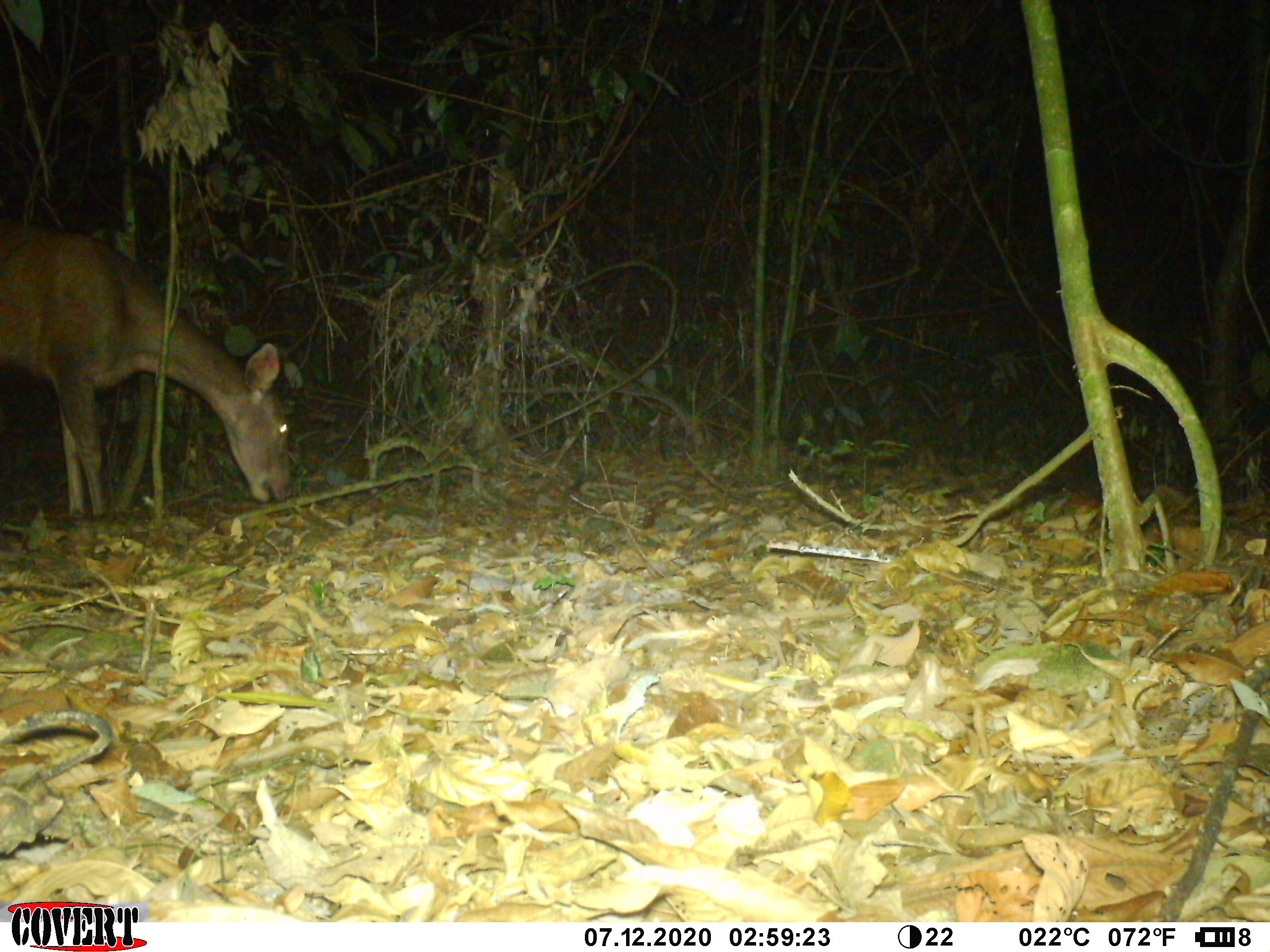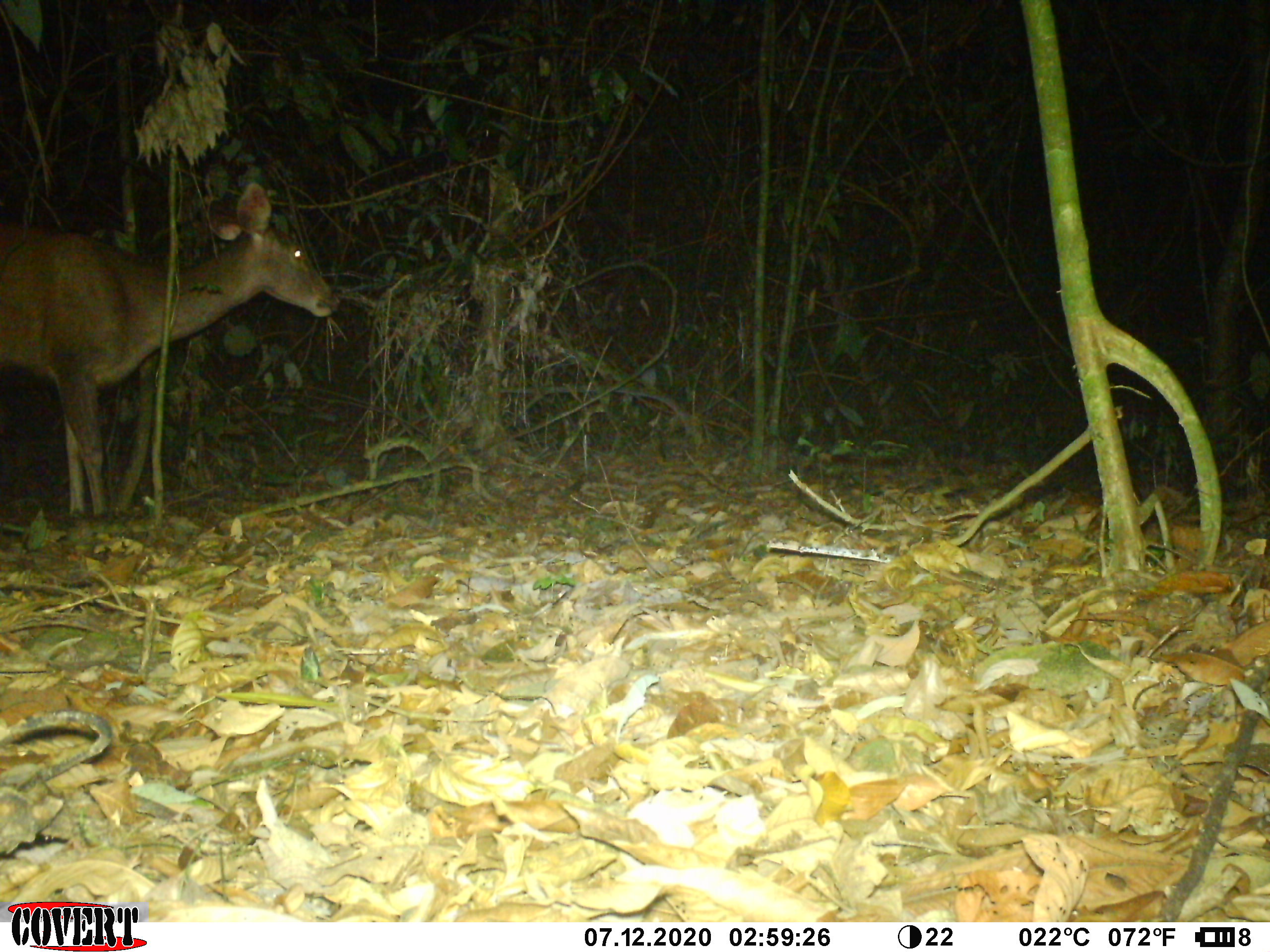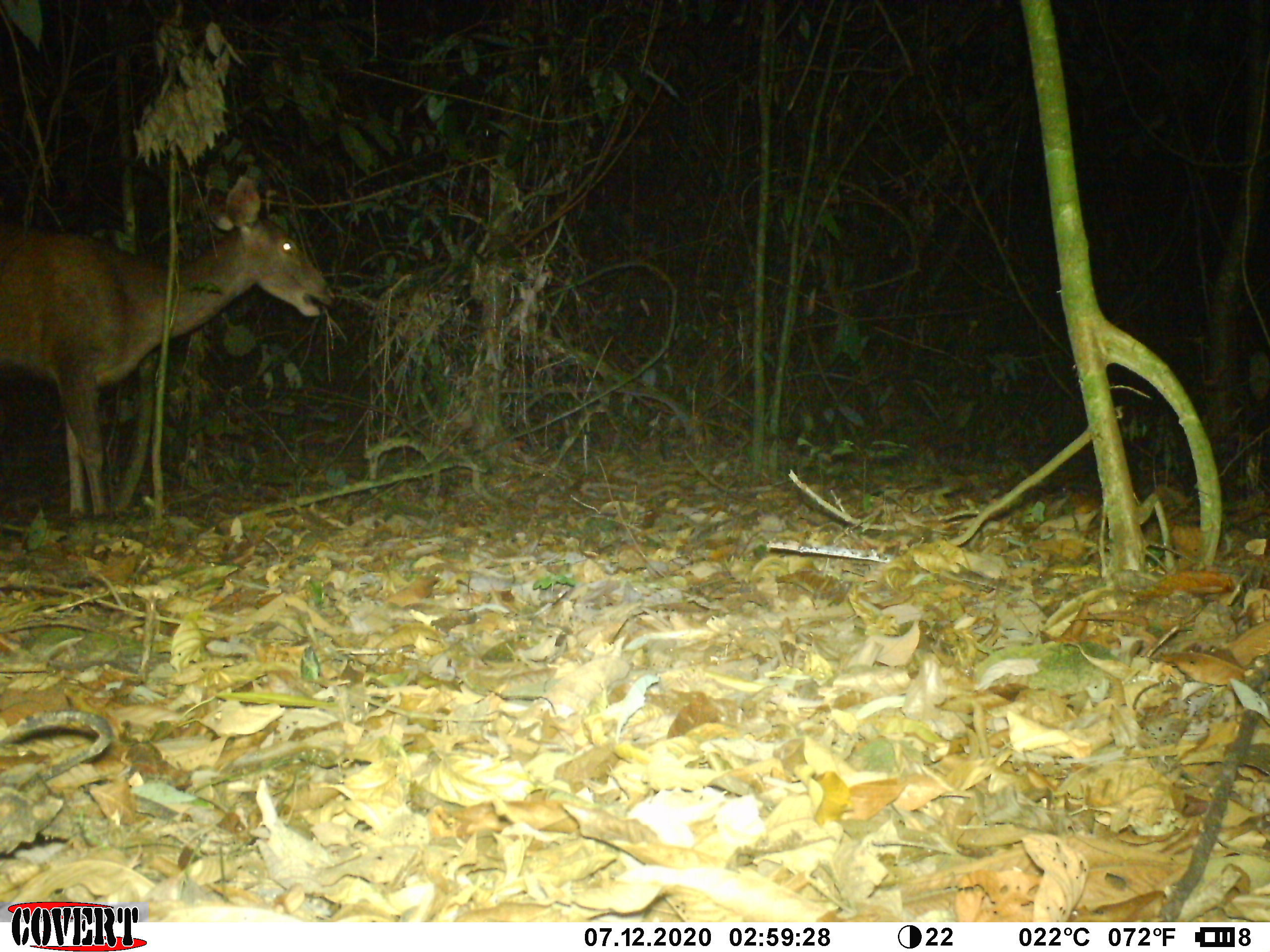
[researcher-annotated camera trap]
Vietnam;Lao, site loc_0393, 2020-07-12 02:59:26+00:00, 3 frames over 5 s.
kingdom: Animalia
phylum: Chordata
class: Mammalia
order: Artiodactyla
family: Cervidae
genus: Rusa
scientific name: Rusa unicolor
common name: sambar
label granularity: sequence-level